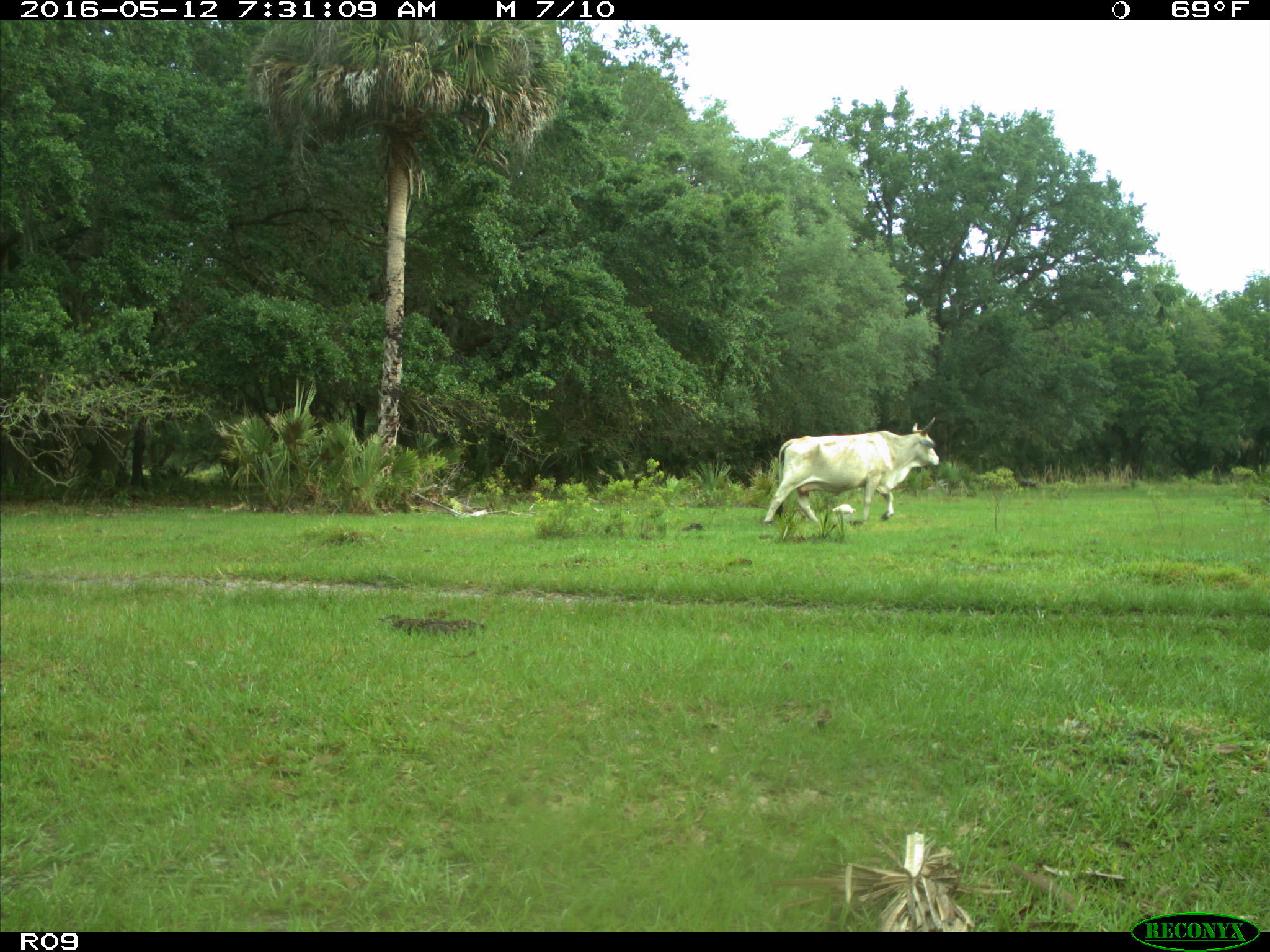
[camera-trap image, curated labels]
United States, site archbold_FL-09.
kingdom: Animalia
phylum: Chordata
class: Mammalia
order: Artiodactyla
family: Bovidae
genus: Bos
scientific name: Bos taurus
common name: domestic cow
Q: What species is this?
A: Bos taurus (domestic cow).